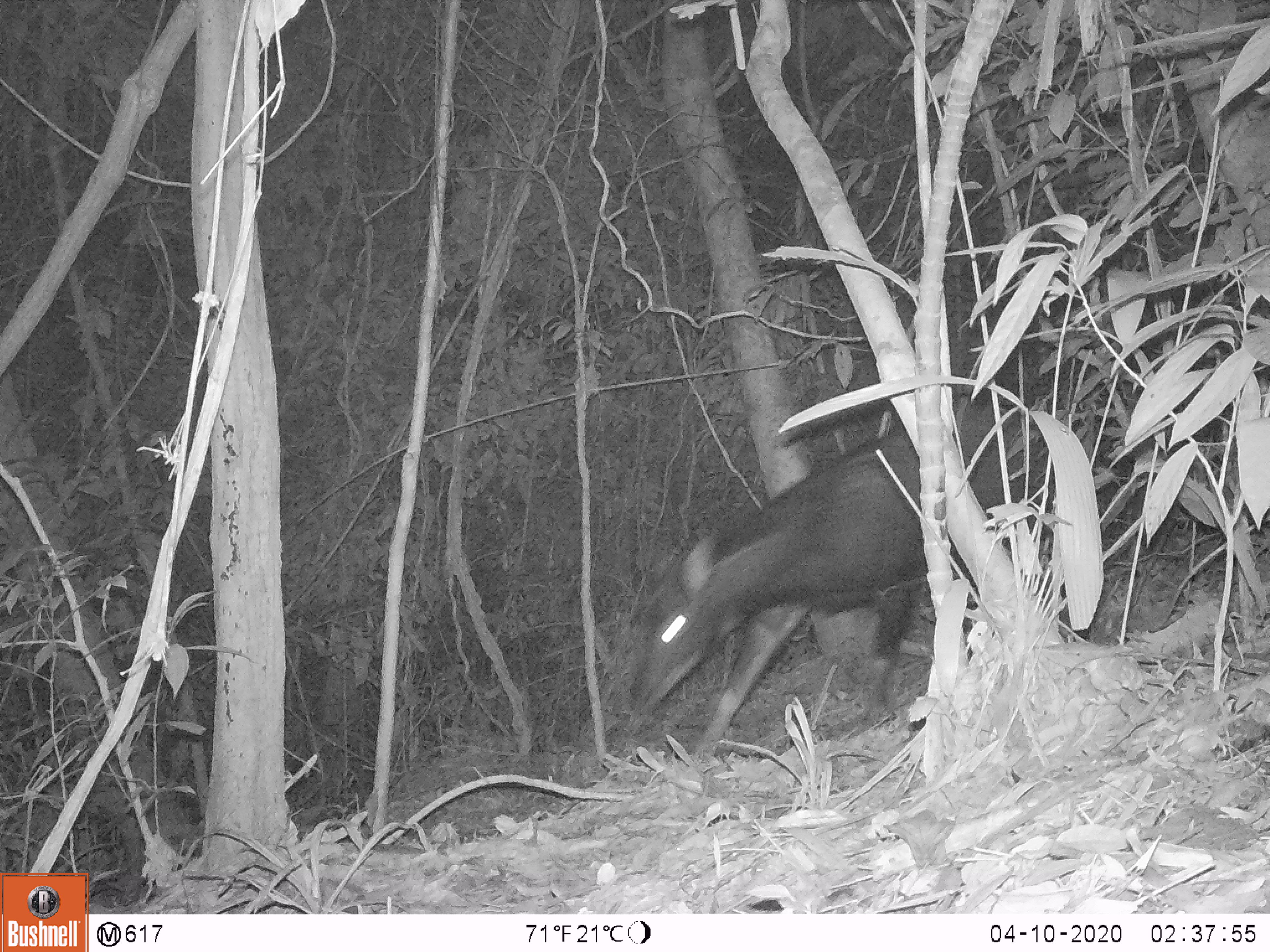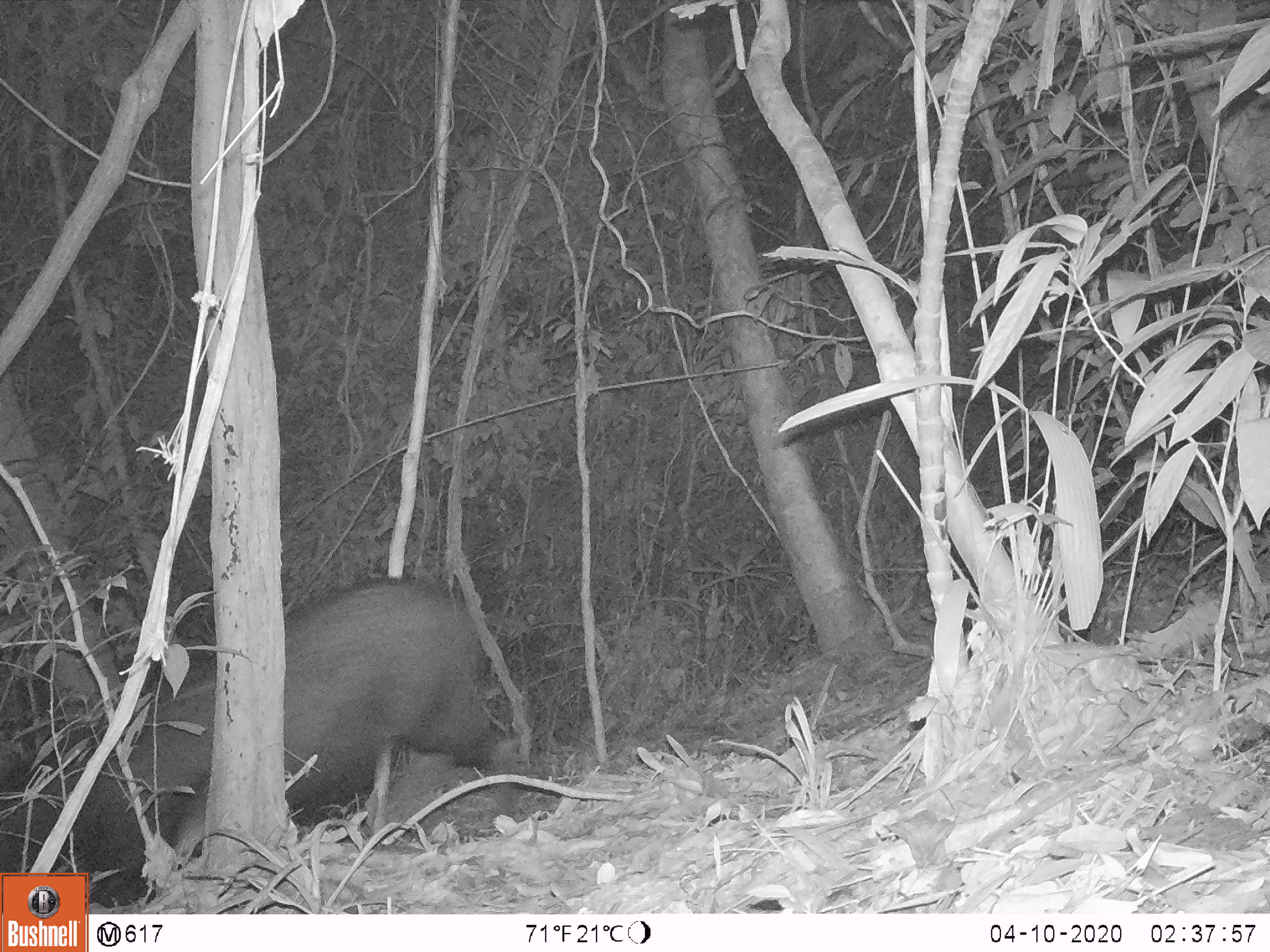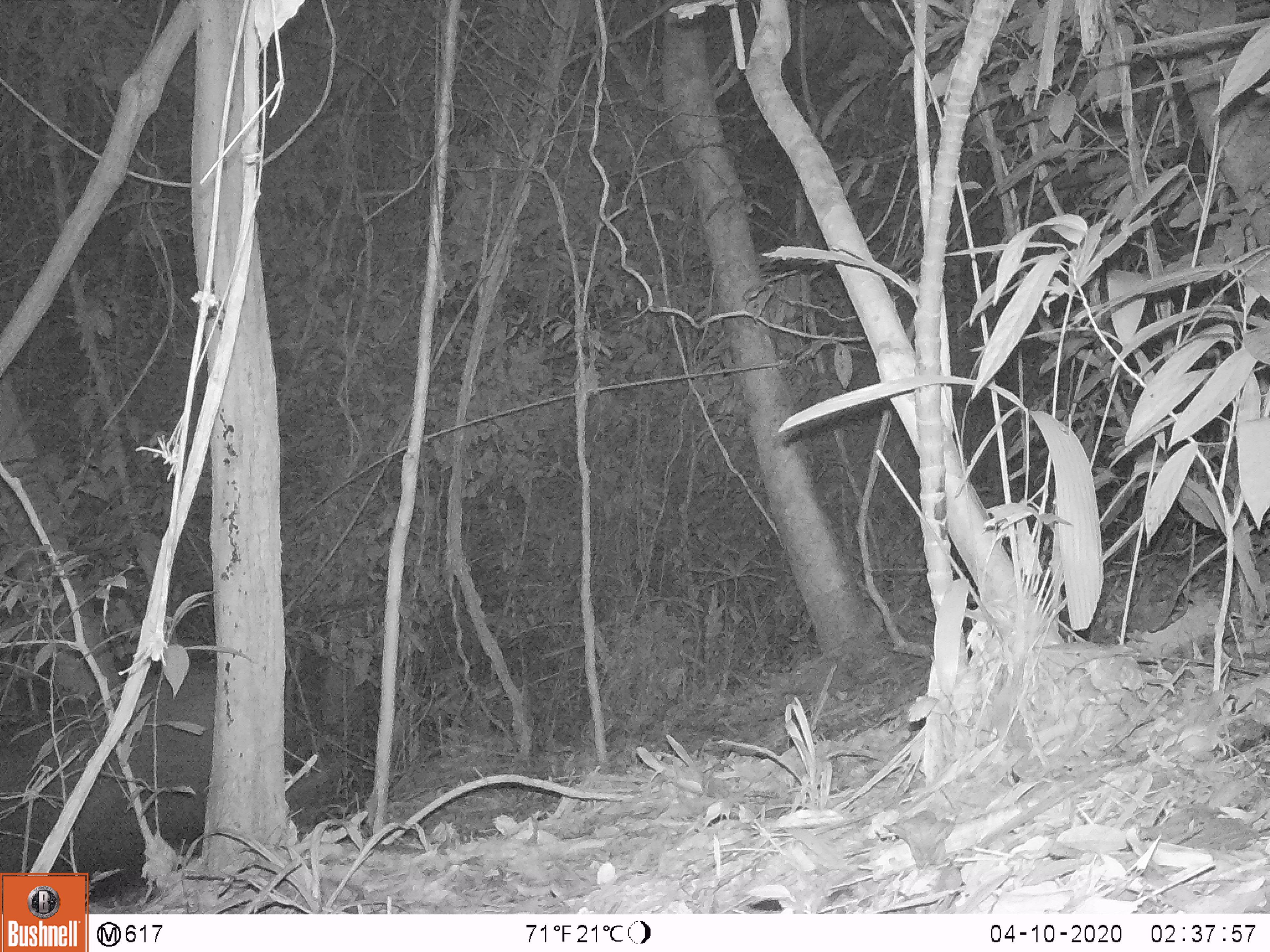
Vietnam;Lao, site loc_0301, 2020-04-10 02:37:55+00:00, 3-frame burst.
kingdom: Animalia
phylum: Chordata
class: Mammalia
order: Artiodactyla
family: Bovidae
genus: Capricornis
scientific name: Capricornis sumatraensis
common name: chinese serow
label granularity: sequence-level